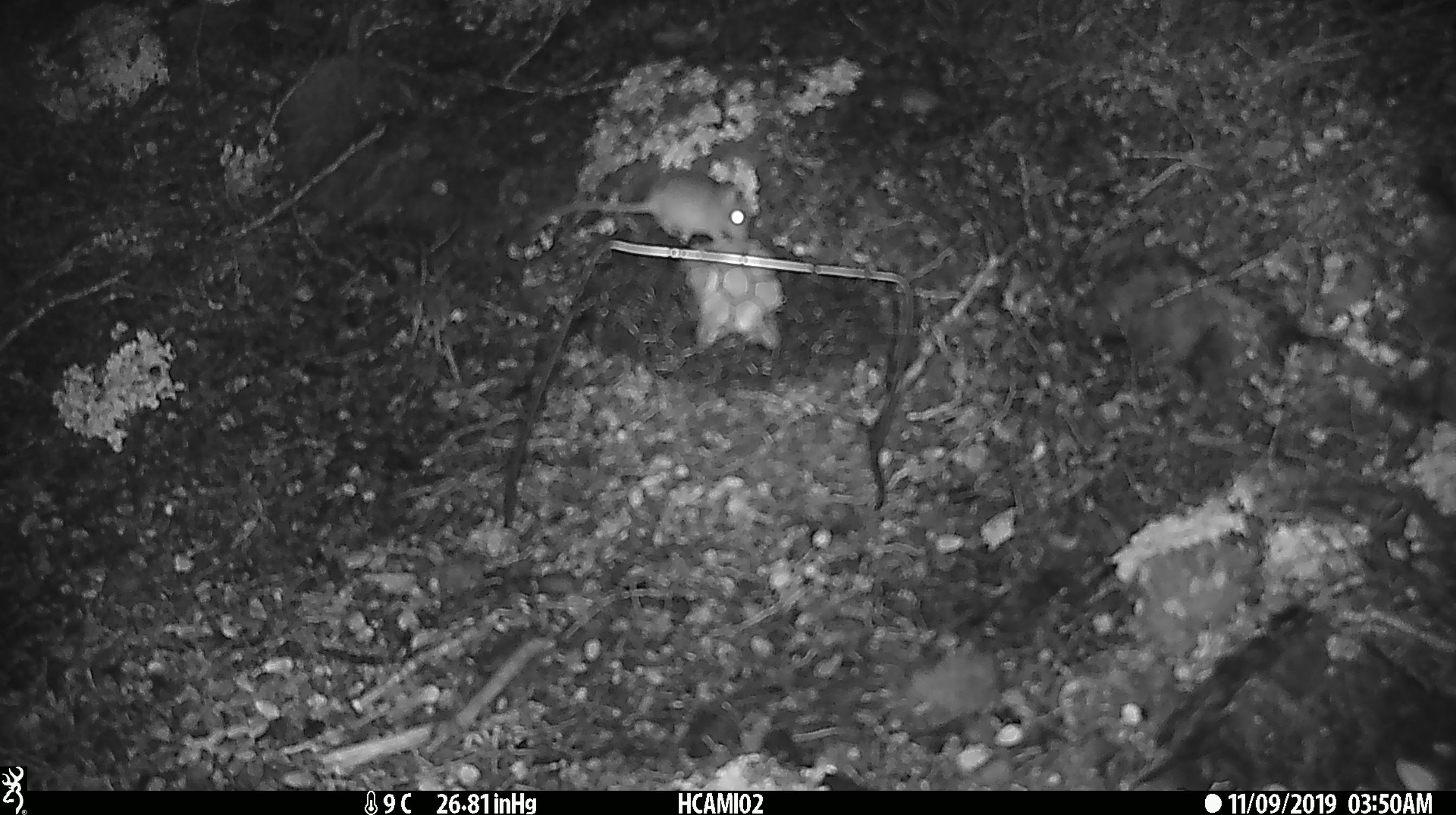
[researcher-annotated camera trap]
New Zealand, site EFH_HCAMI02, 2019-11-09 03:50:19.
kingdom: Animalia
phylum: Chordata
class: Mammalia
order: Rodentia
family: Muridae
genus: Mus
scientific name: Mus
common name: mouse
Mouse (Mus).